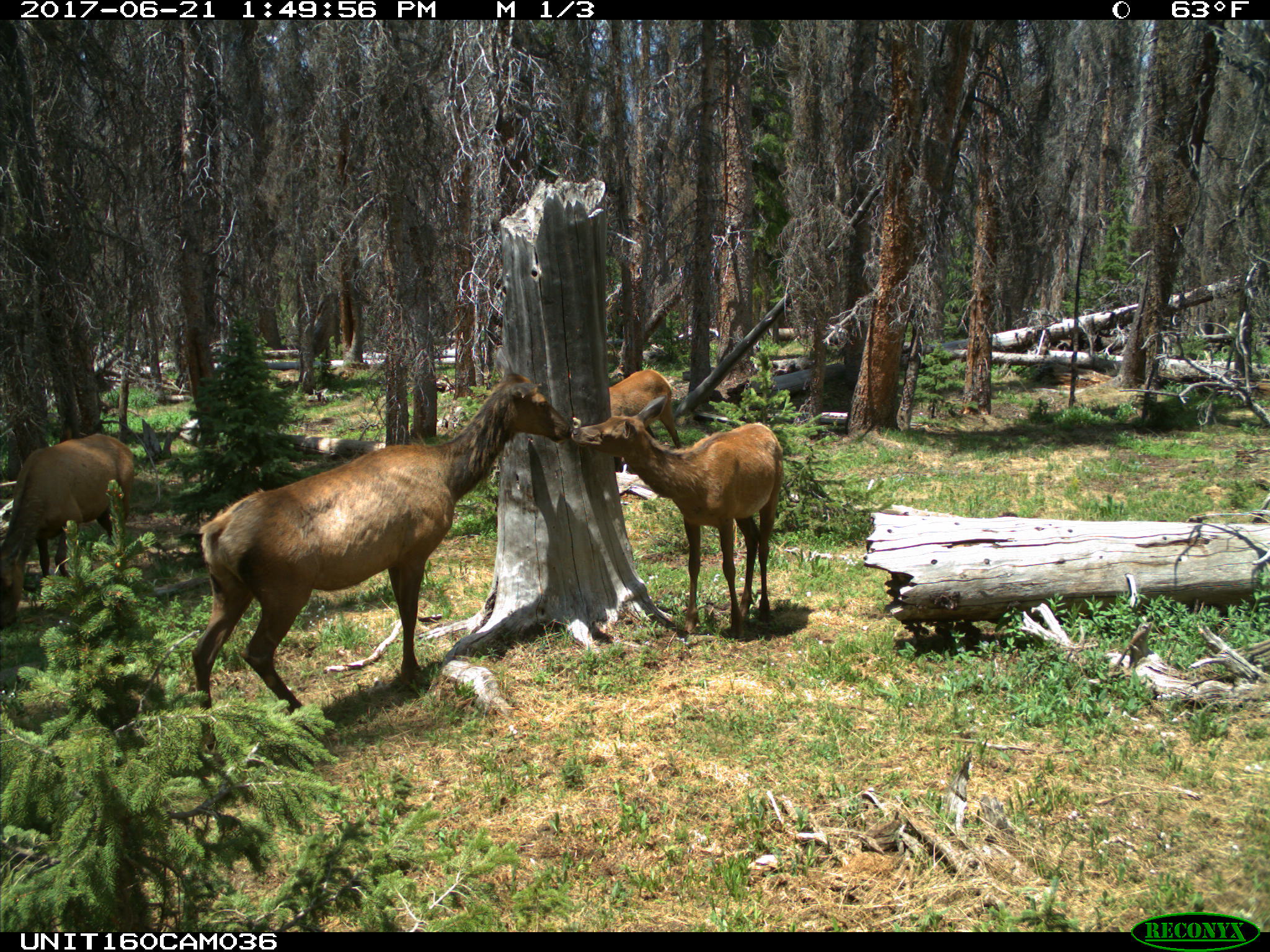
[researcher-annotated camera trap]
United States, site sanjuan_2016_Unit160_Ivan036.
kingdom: Animalia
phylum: Chordata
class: Mammalia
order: Artiodactyla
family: Cervidae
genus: Cervus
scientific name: Cervus elaphus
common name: red deer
Cervus elaphus (red deer).